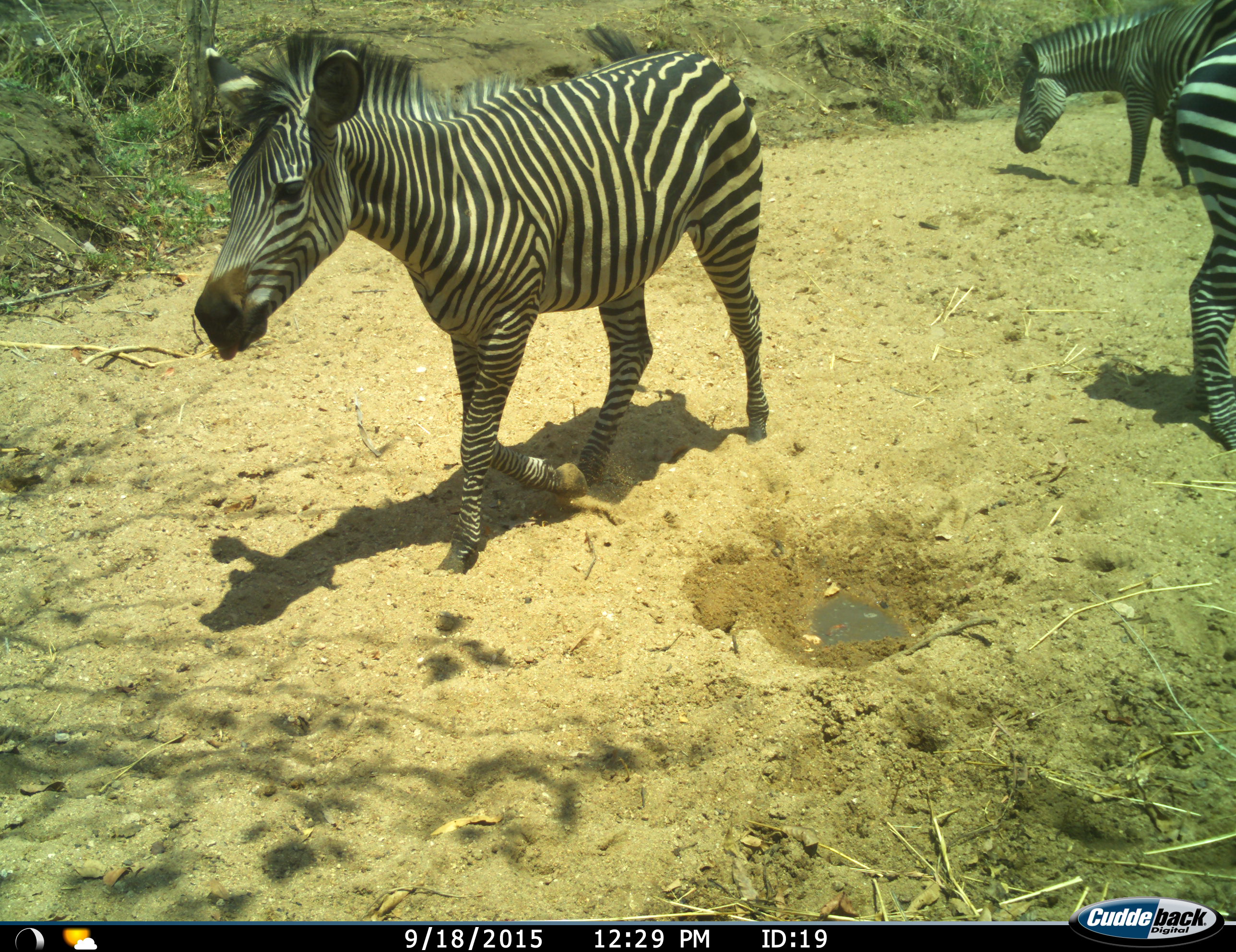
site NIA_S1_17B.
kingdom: Animalia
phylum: Chordata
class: Mammalia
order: Perissodactyla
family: Equidae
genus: Equus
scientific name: Equus quagga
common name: plains zebra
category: zebraplains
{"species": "zebraplains (plains zebra) (Equus quagga)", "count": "3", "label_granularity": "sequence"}